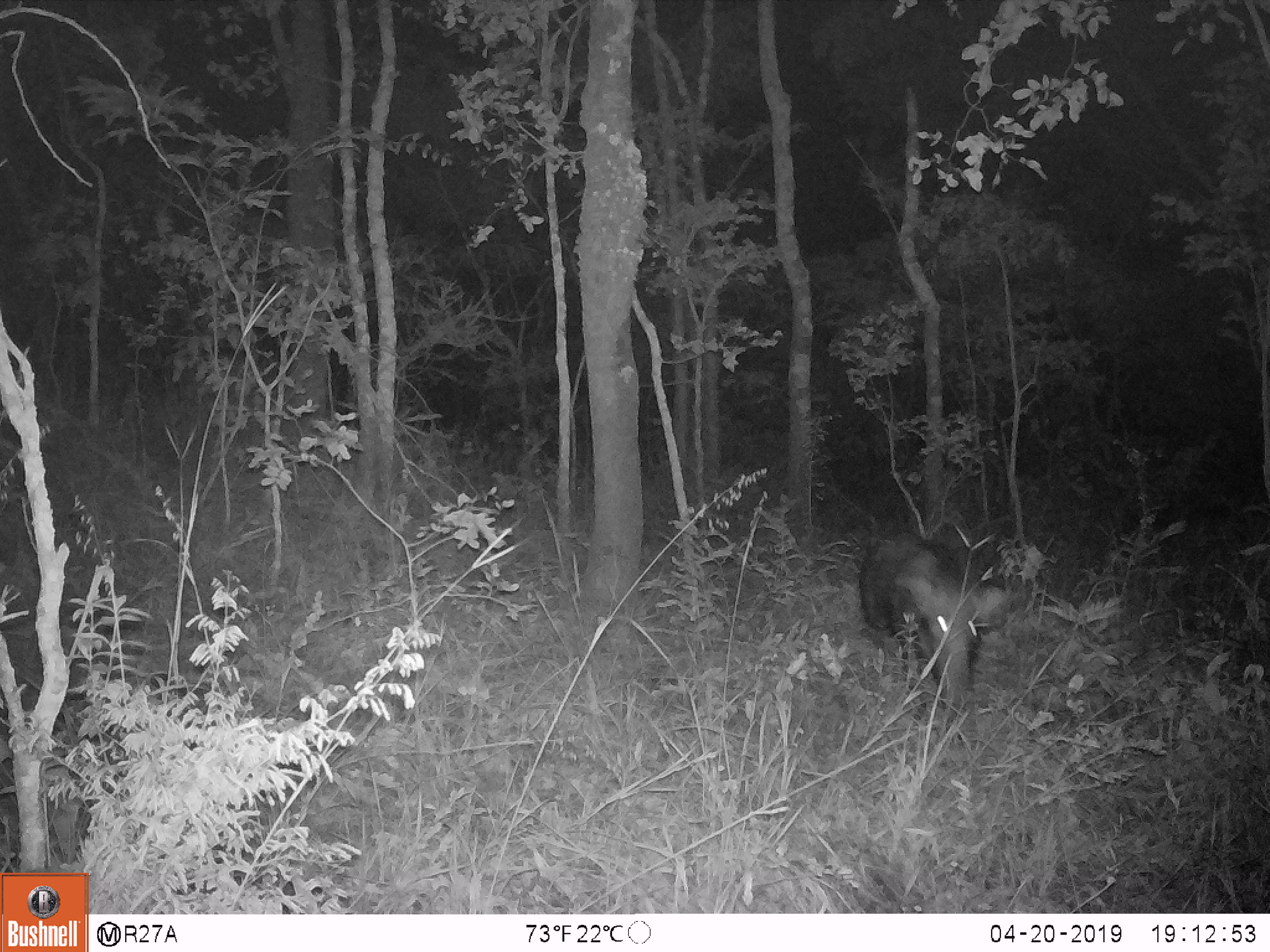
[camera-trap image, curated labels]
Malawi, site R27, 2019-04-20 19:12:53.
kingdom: Animalia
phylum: Chordata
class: Mammalia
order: Artiodactyla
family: Suidae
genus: Potamochoerus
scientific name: Potamochoerus larvatus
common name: bushpig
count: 1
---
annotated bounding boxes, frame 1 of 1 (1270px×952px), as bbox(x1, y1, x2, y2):
bushpig: bbox(853, 512, 1013, 725)